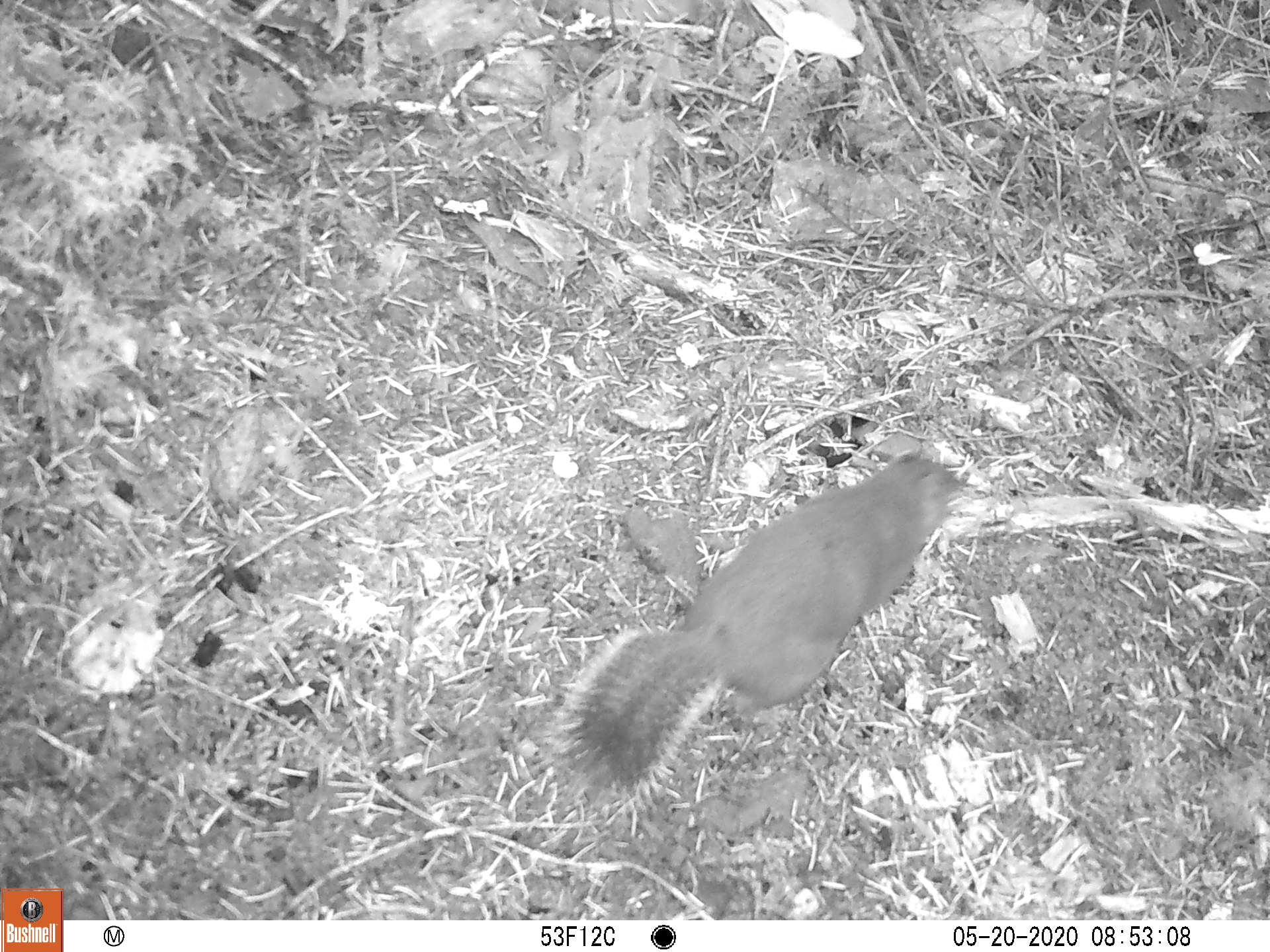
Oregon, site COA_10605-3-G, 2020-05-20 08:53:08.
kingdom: Animalia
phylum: Chordata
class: Mammalia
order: Rodentia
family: Sciuridae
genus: Tamiasciurus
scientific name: Tamiasciurus douglasii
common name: douglas squirrel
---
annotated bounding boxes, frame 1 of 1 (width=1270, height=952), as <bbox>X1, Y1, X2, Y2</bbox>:
douglas squirrel: <bbox>558, 451, 964, 793</bbox>